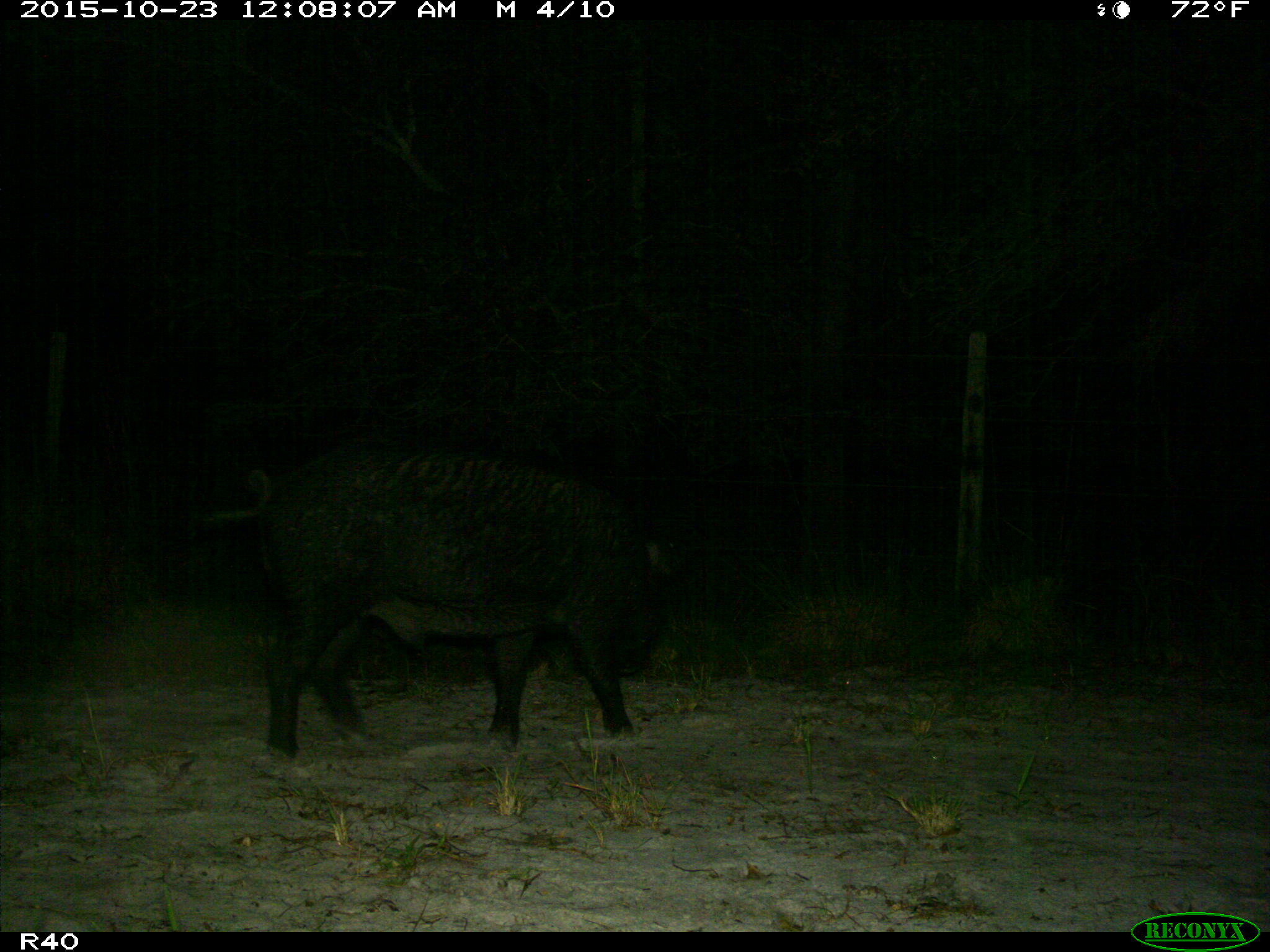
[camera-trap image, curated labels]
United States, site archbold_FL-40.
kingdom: Animalia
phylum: Chordata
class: Mammalia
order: Artiodactyla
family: Suidae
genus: Sus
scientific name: Sus scrofa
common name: wild boar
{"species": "Sus scrofa (wild boar)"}